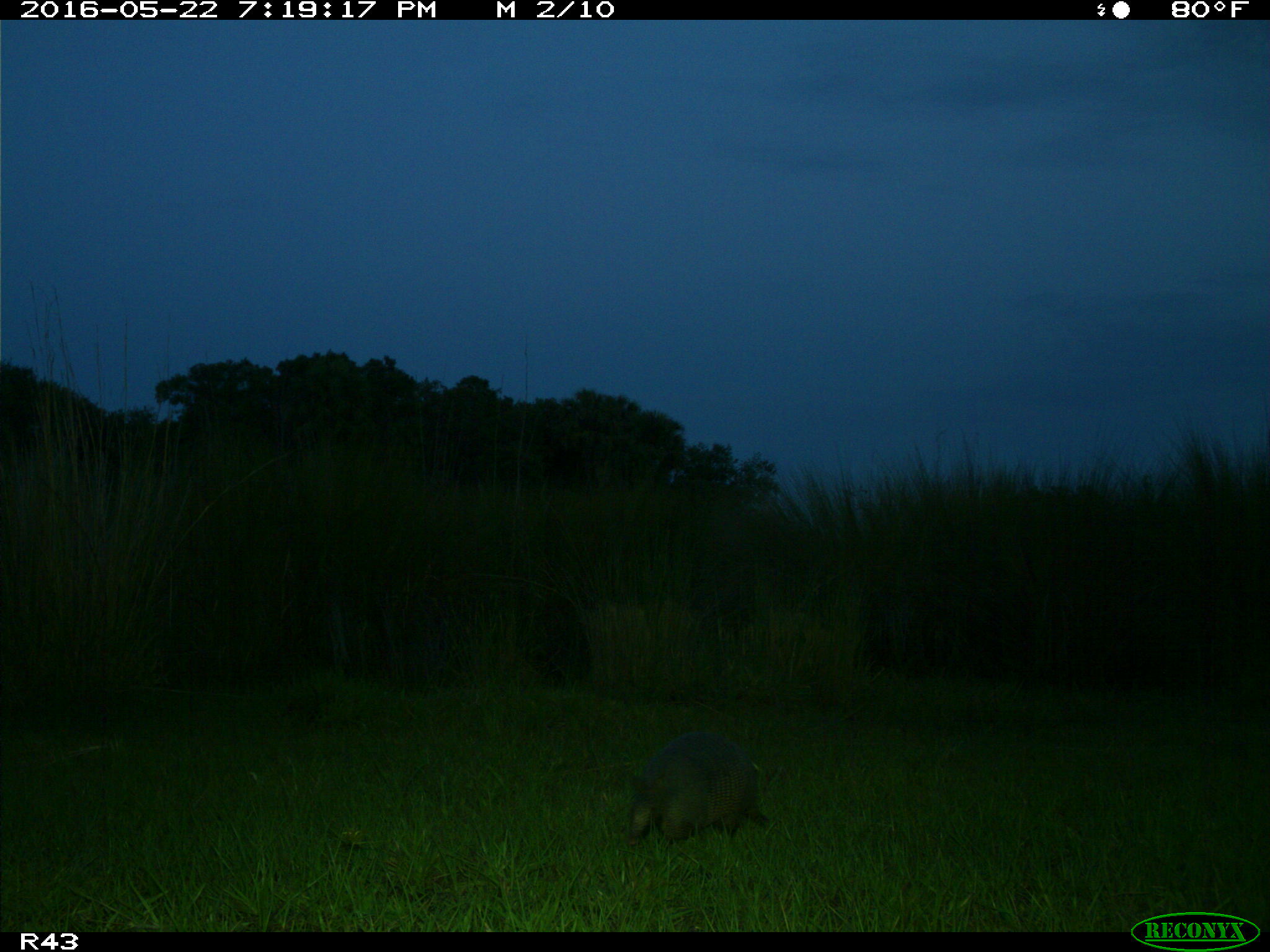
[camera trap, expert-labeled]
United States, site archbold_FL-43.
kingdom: Animalia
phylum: Chordata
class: Mammalia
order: Cingulata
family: Dasypodidae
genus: Dasypus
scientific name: Dasypus novemcinctus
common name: nine-banded armadillo